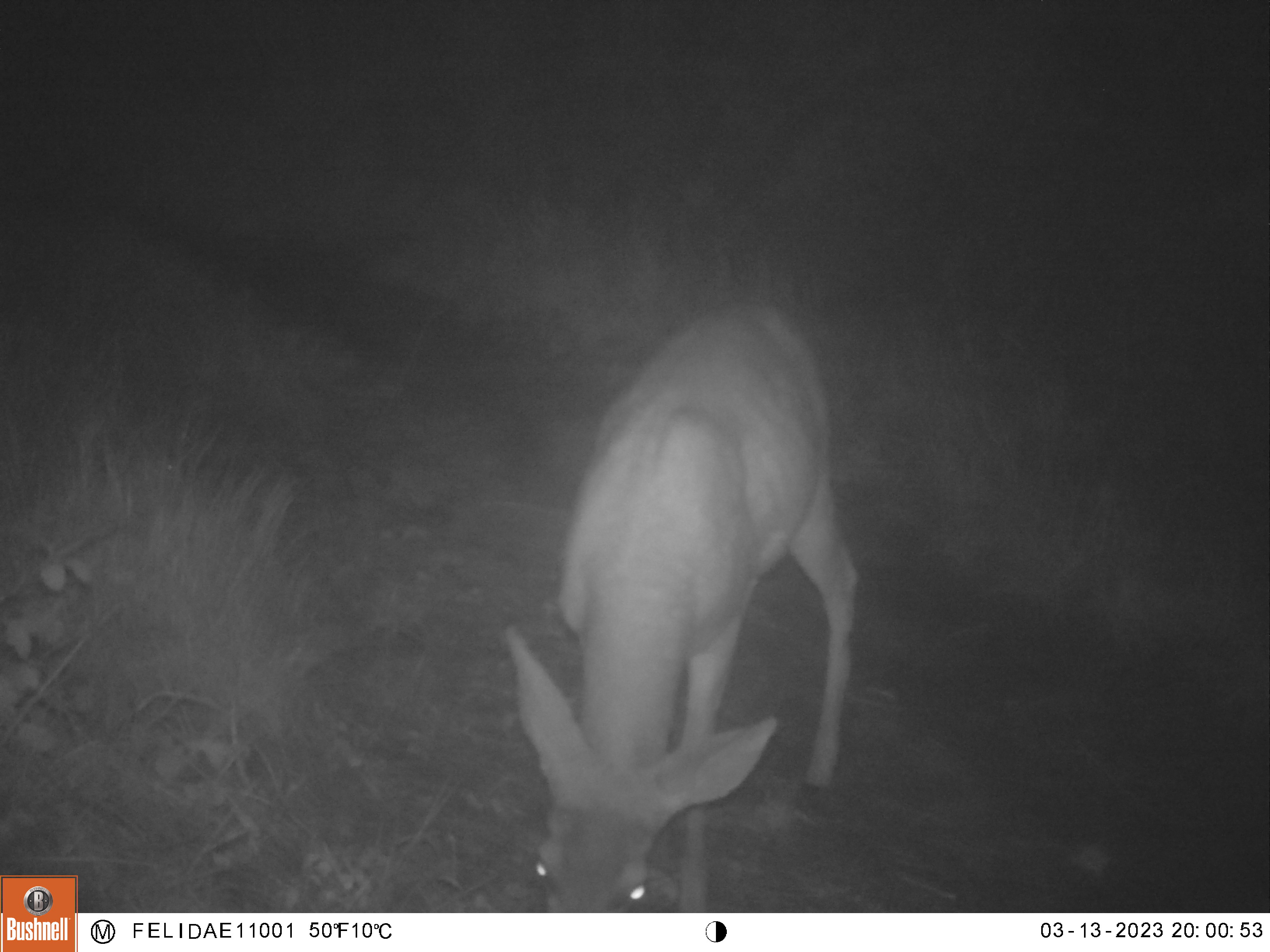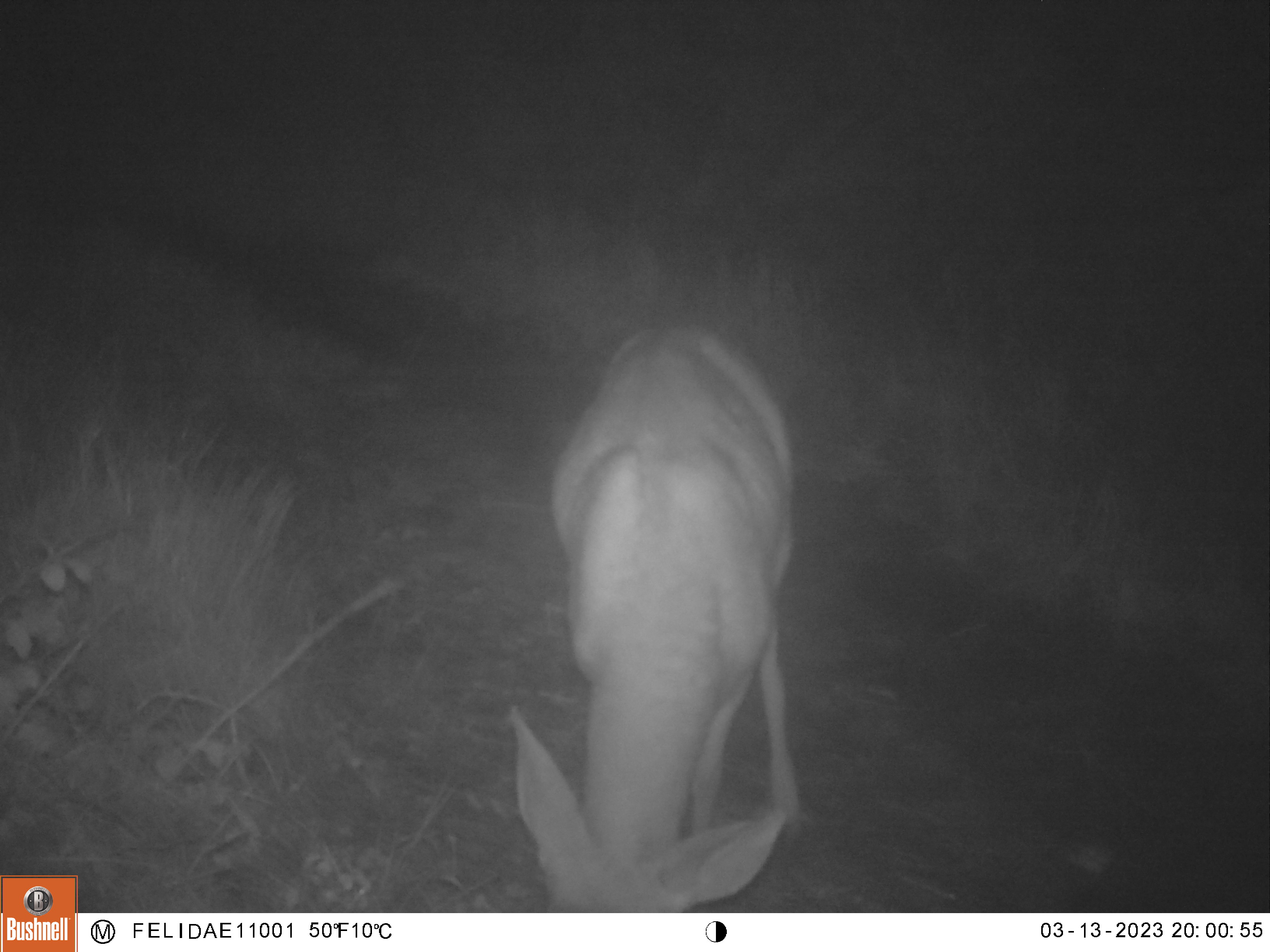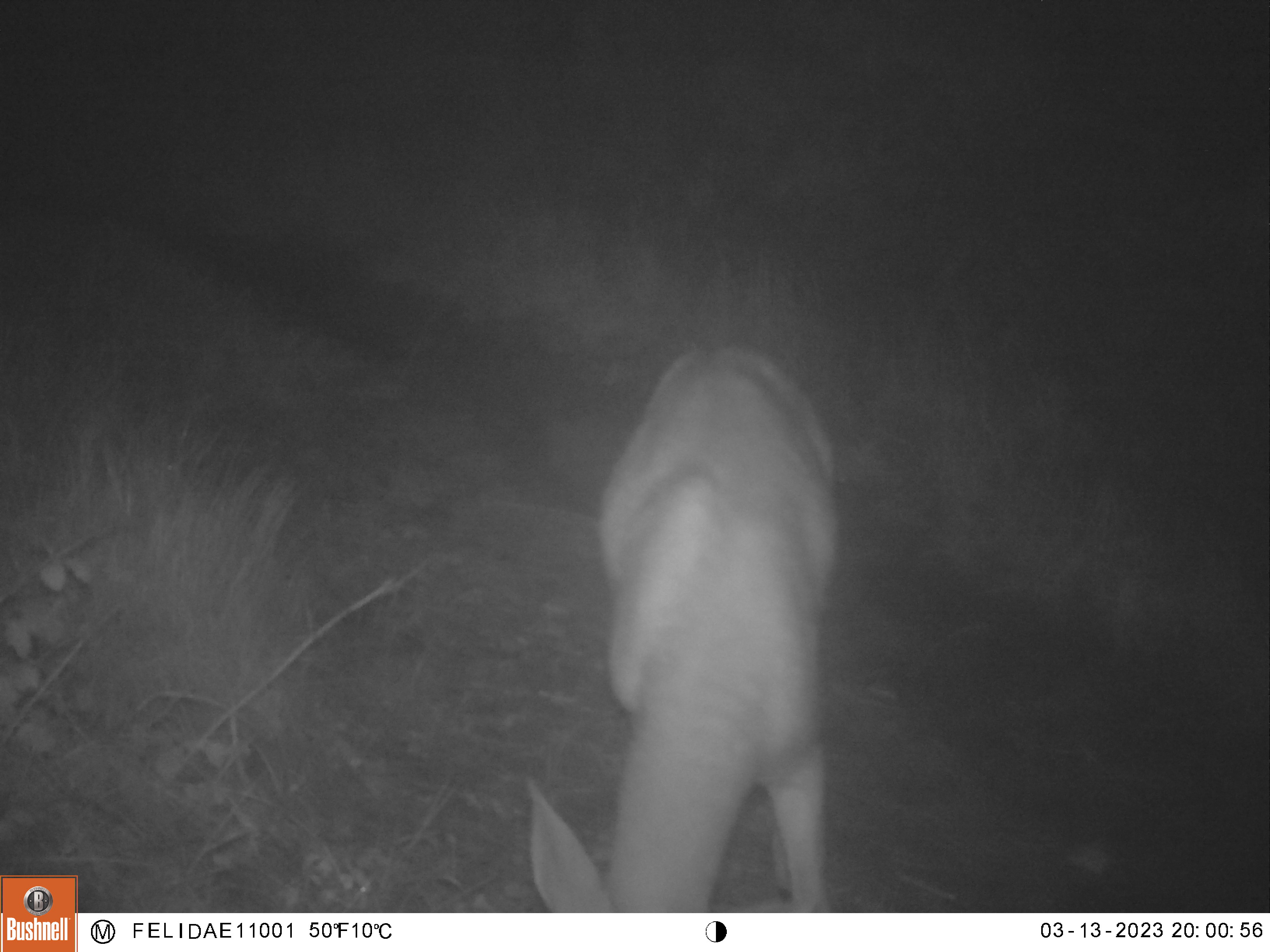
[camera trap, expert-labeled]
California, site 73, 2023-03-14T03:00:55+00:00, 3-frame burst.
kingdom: Animalia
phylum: Chordata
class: Mammalia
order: Artiodactyla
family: Cervidae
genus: Odocoileus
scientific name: Odocoileus hemionus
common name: mule deer